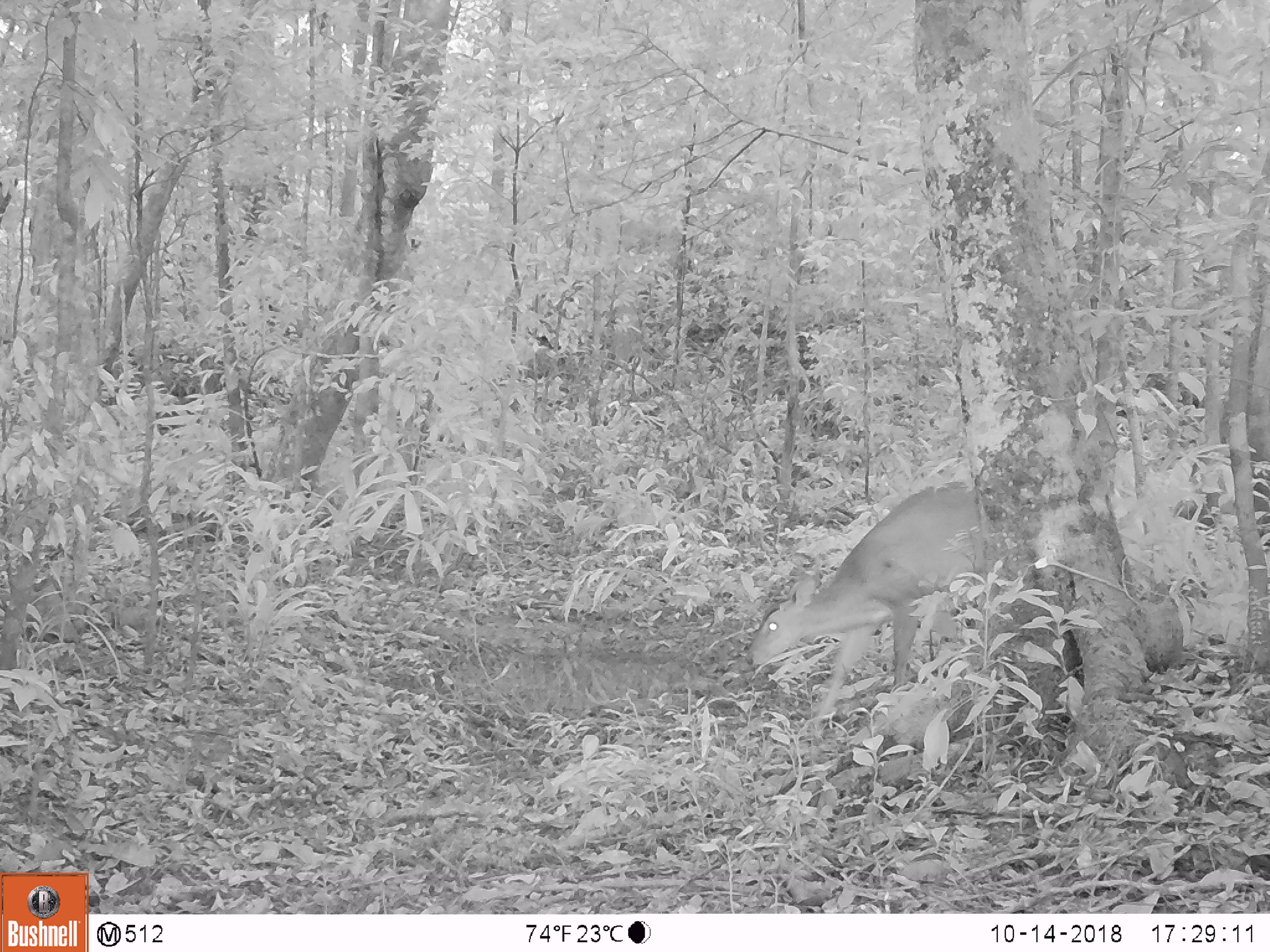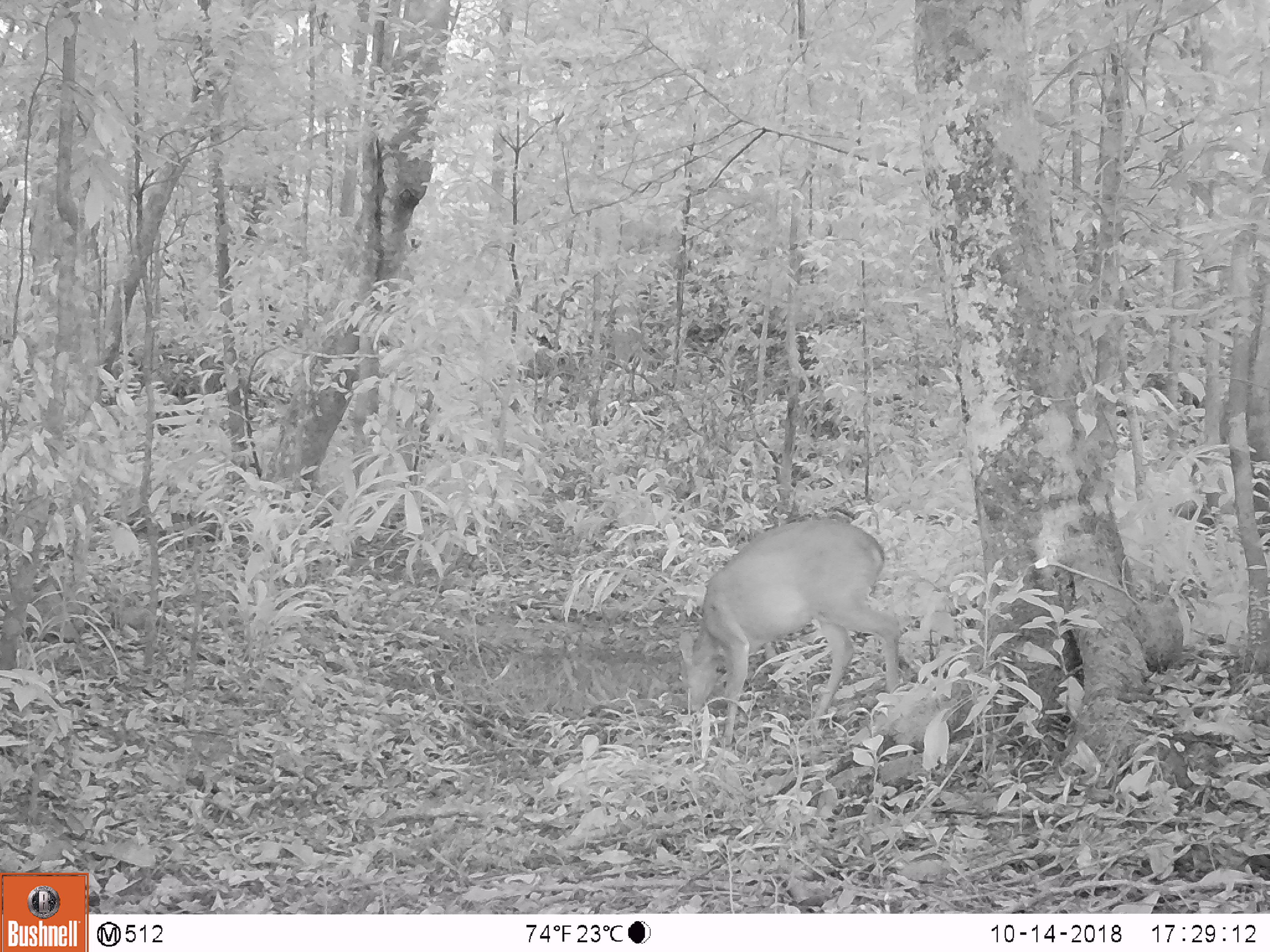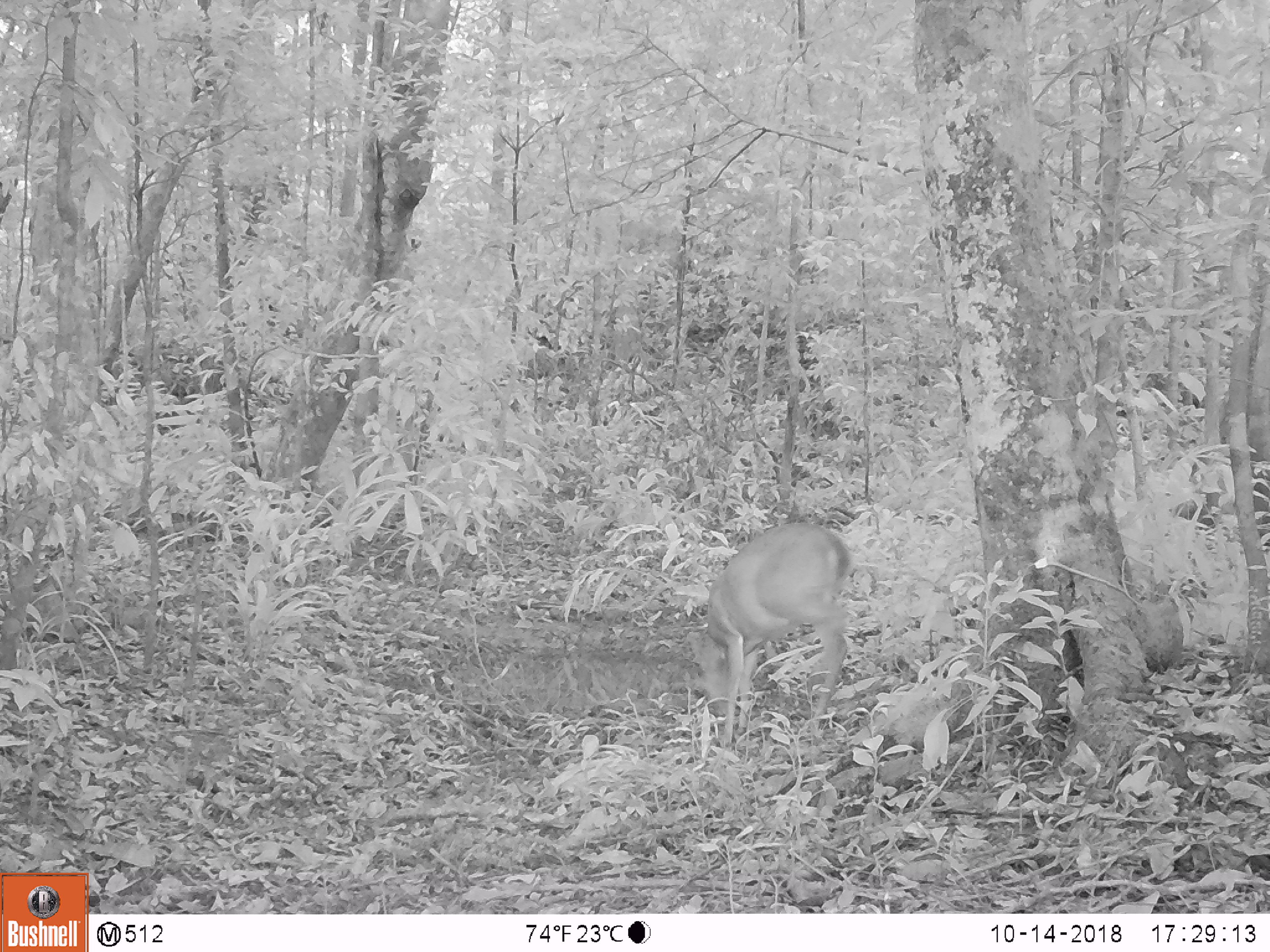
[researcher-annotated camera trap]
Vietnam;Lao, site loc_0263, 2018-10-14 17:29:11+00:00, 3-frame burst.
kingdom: Animalia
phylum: Chordata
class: Mammalia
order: Artiodactyla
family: Cervidae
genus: Muntiacus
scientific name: Muntiacus vuquangensis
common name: large-antlered muntjac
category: large antlered muntjac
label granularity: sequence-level